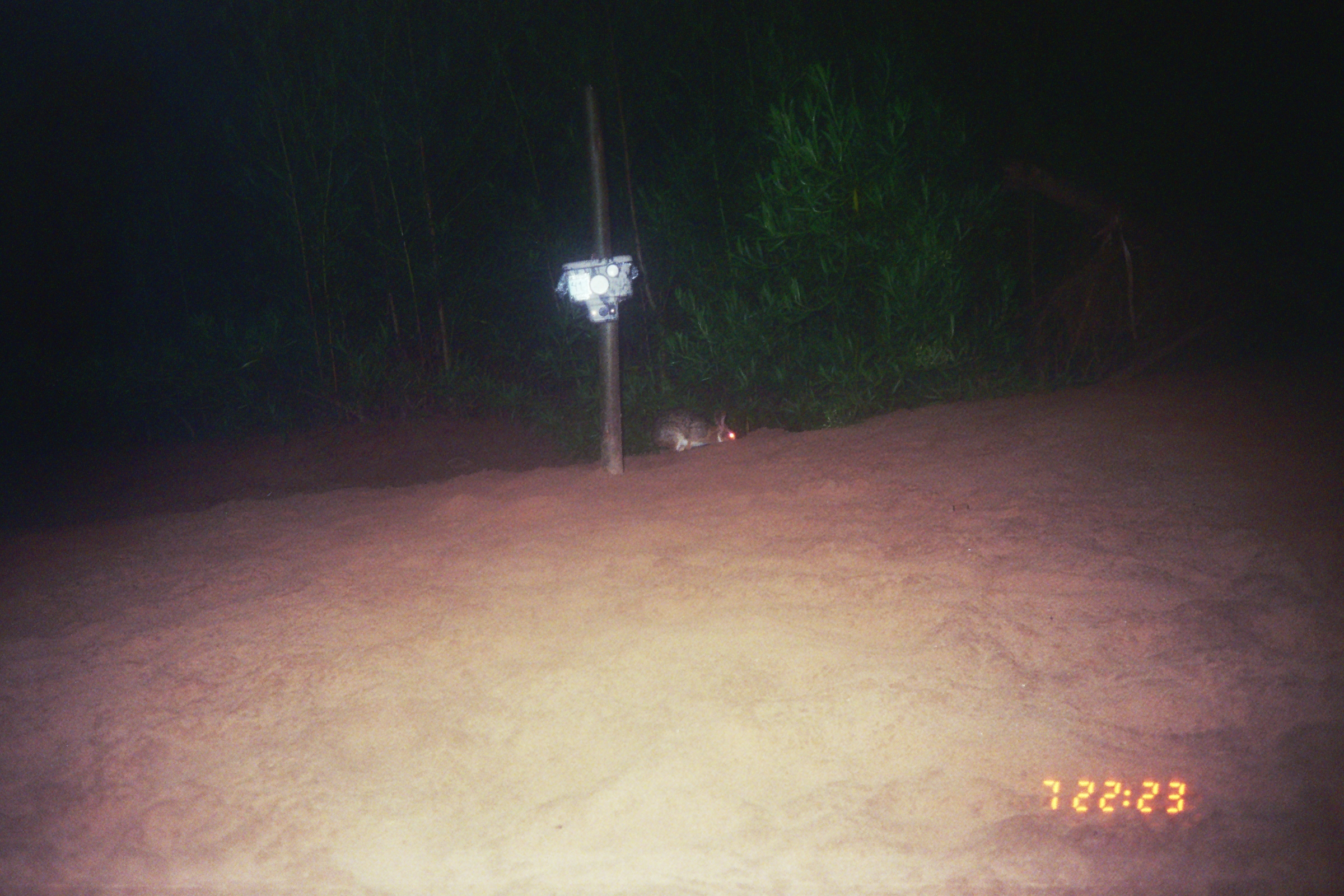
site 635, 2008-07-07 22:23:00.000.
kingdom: Animalia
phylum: Chordata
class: Mammalia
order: Lagomorpha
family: Leporidae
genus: Sylvilagus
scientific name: Sylvilagus brasiliensis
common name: tapeti